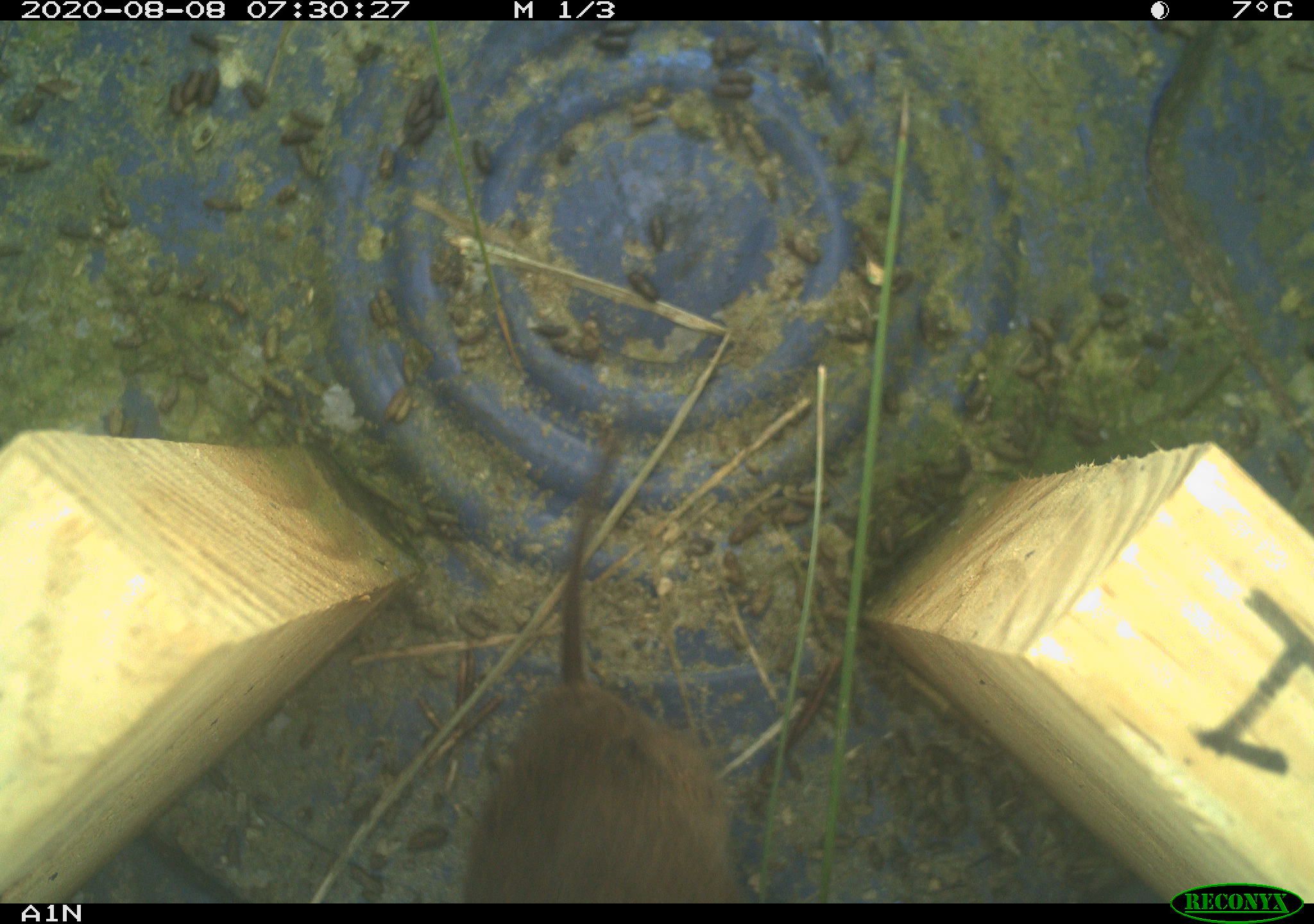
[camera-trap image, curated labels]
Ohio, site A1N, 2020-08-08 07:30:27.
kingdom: Animalia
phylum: Chordata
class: Mammalia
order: Rodentia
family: Cricetidae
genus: Microtus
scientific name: Microtus pennsylvanicus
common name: meadow vole